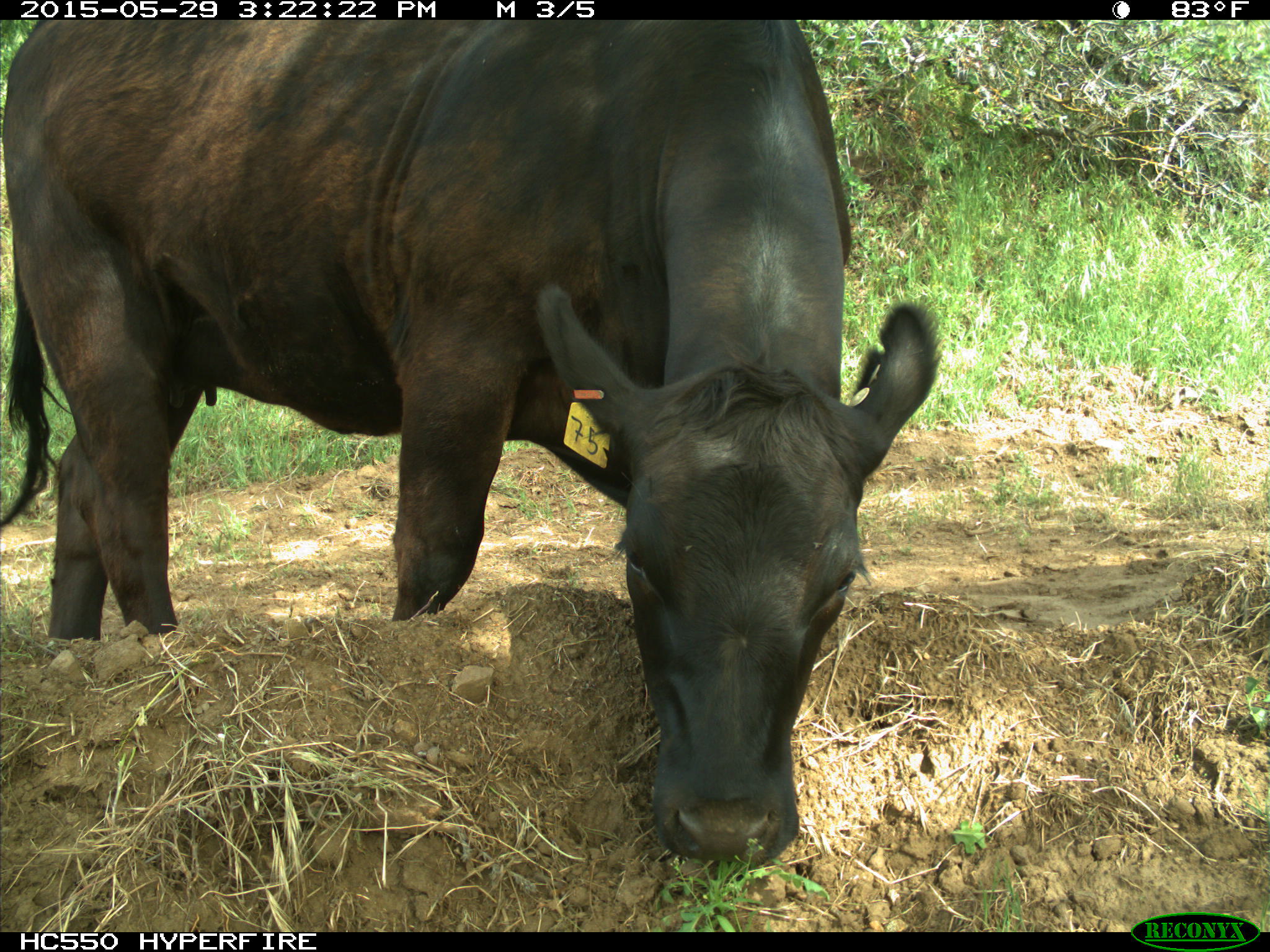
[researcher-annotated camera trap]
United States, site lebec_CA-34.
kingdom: Animalia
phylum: Chordata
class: Mammalia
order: Artiodactyla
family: Bovidae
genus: Bos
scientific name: Bos taurus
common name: domestic cow